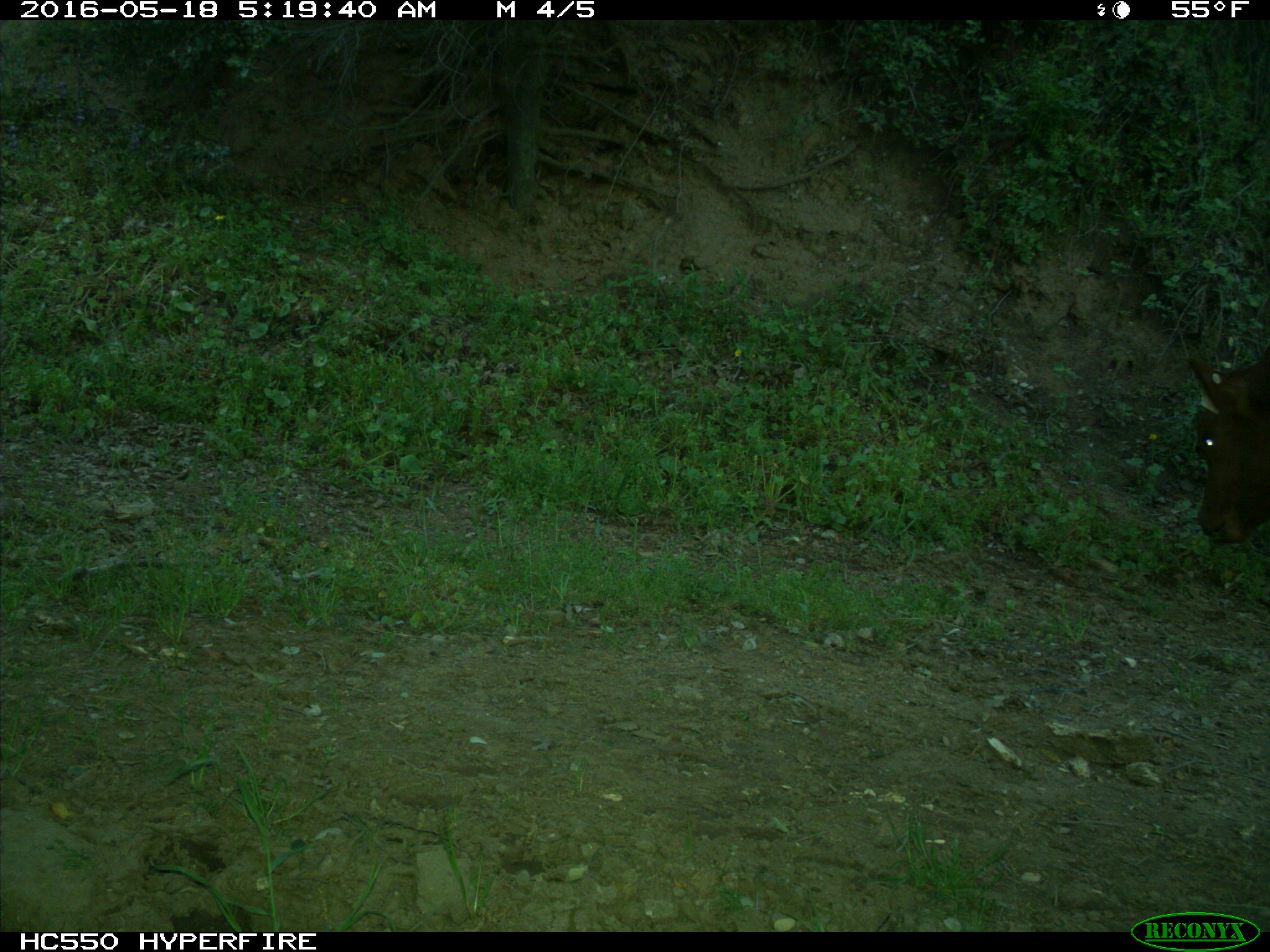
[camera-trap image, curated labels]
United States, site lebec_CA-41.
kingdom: Animalia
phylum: Chordata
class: Mammalia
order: Artiodactyla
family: Bovidae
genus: Bos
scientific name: Bos taurus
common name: domestic cow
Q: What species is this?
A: Bos taurus (domestic cow).